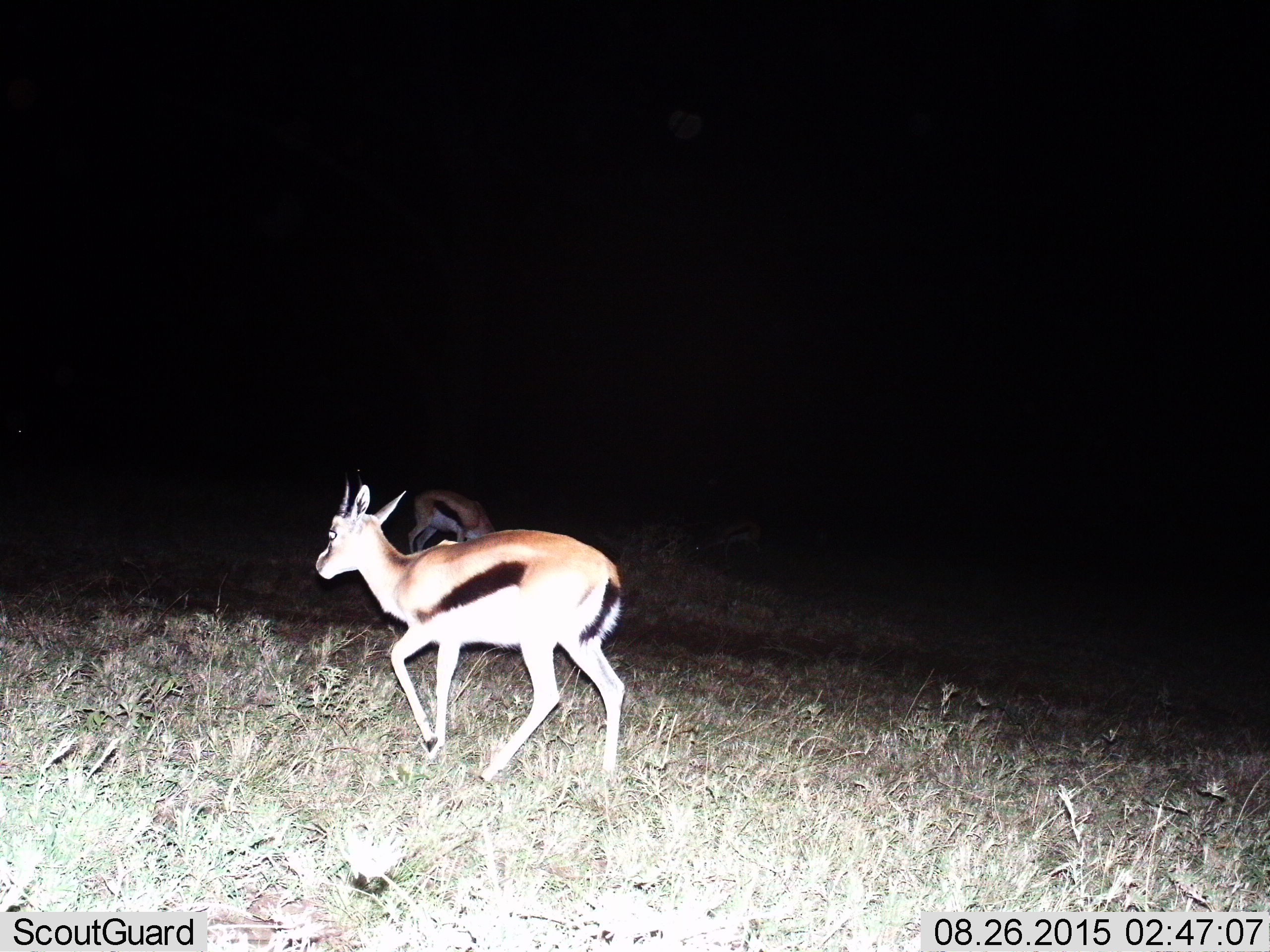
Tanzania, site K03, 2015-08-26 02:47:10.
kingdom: Animalia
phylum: Chordata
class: Mammalia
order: Artiodactyla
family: Bovidae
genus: Eudorcas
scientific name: Eudorcas thomsonii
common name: thomson's gazelle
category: gazellethomsons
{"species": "gazellethomsons (thomson's gazelle) (Eudorcas thomsonii)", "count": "2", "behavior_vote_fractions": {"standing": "22%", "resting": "0%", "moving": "78%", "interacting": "0%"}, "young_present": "0%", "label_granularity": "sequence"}